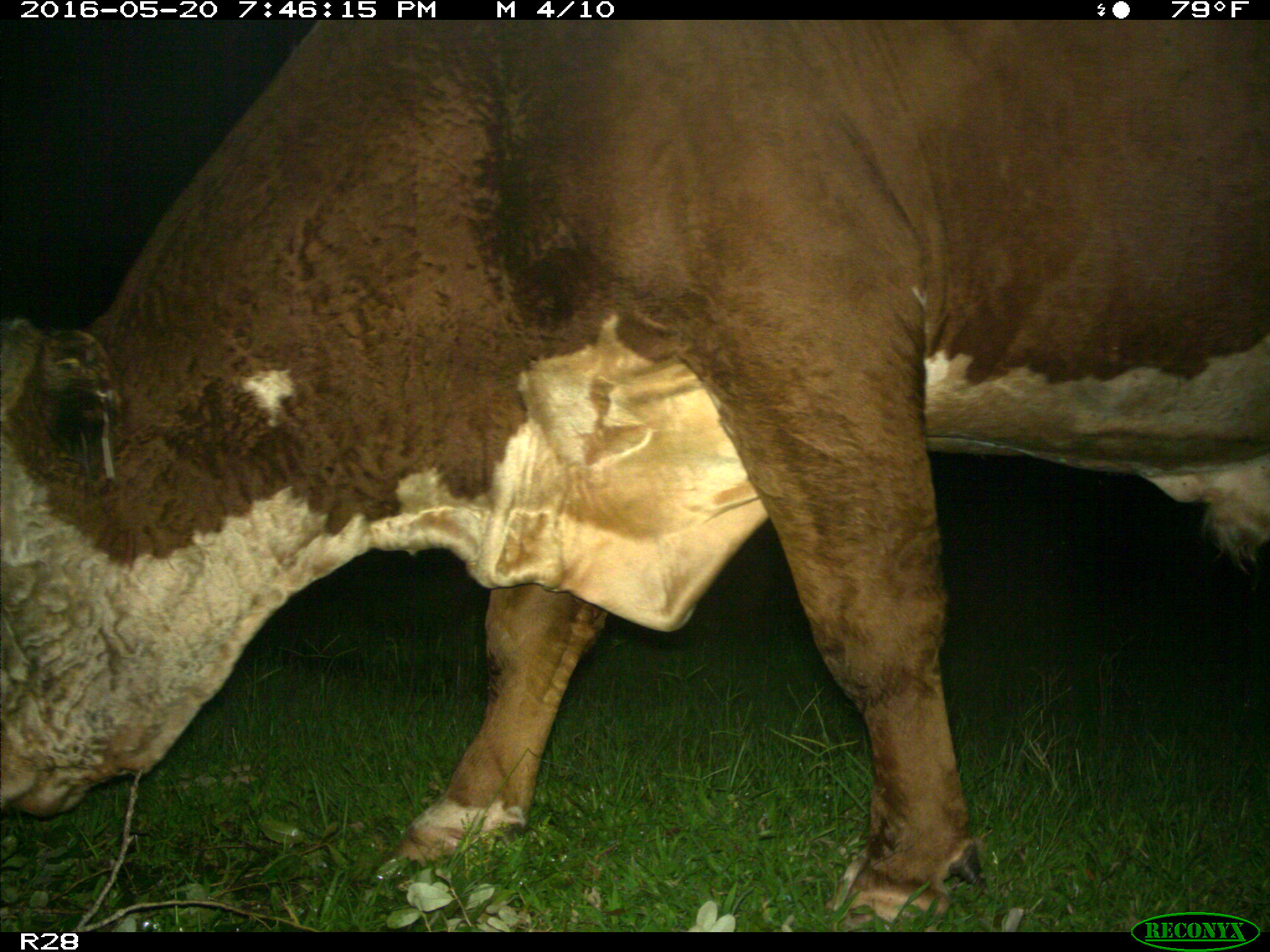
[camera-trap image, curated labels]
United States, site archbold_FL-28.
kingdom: Animalia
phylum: Chordata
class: Mammalia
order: Artiodactyla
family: Bovidae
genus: Bos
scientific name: Bos taurus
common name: domestic cow